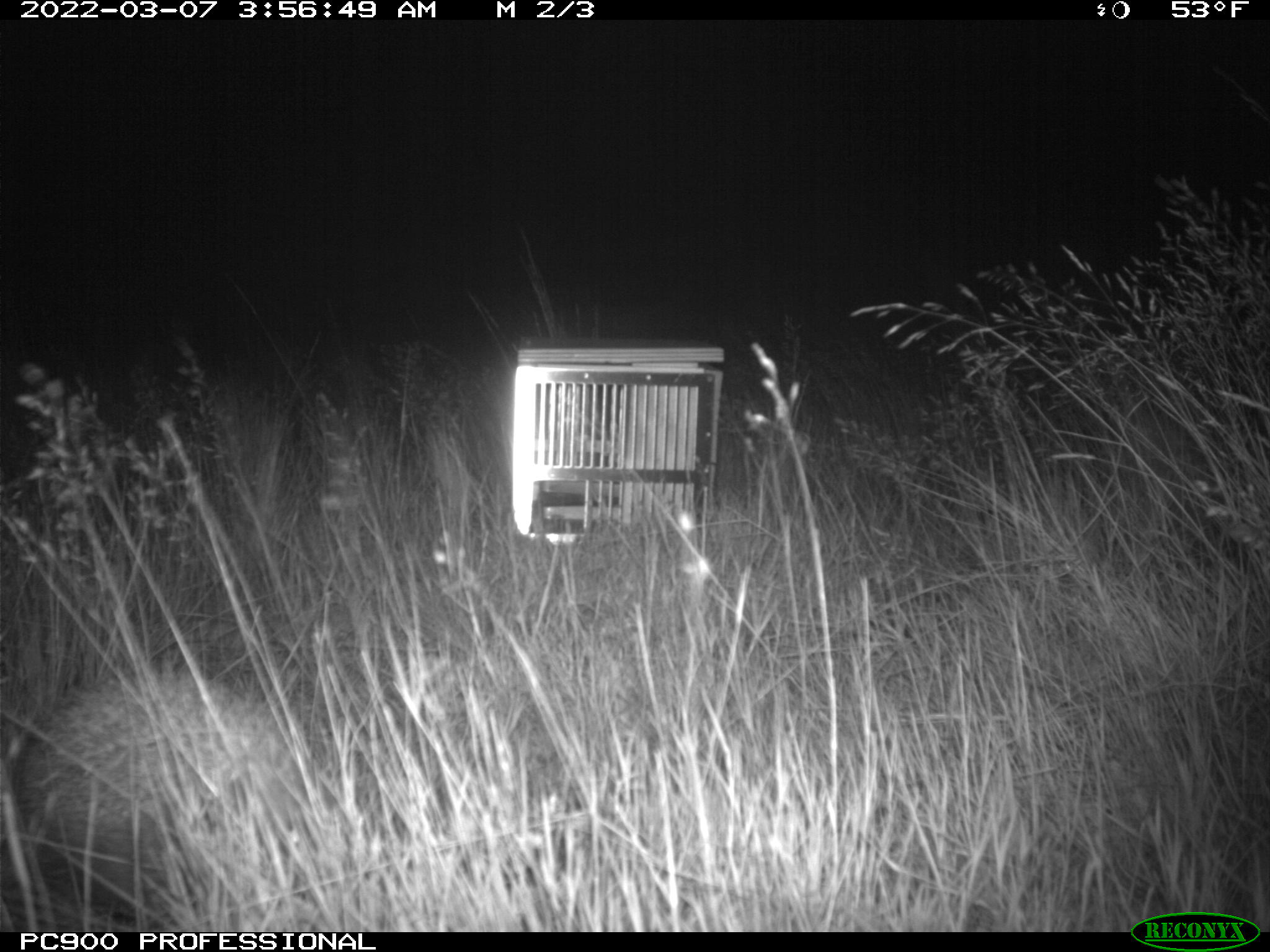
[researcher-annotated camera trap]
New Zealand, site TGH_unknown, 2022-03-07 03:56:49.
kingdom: Animalia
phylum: Chordata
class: Mammalia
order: Eulipotyphla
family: Erinaceidae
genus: Erinaceus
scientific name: Erinaceus europaeus europaeus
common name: european hedgehog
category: hedgehog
Hedgehog (european hedgehog) (Erinaceus europaeus europaeus).